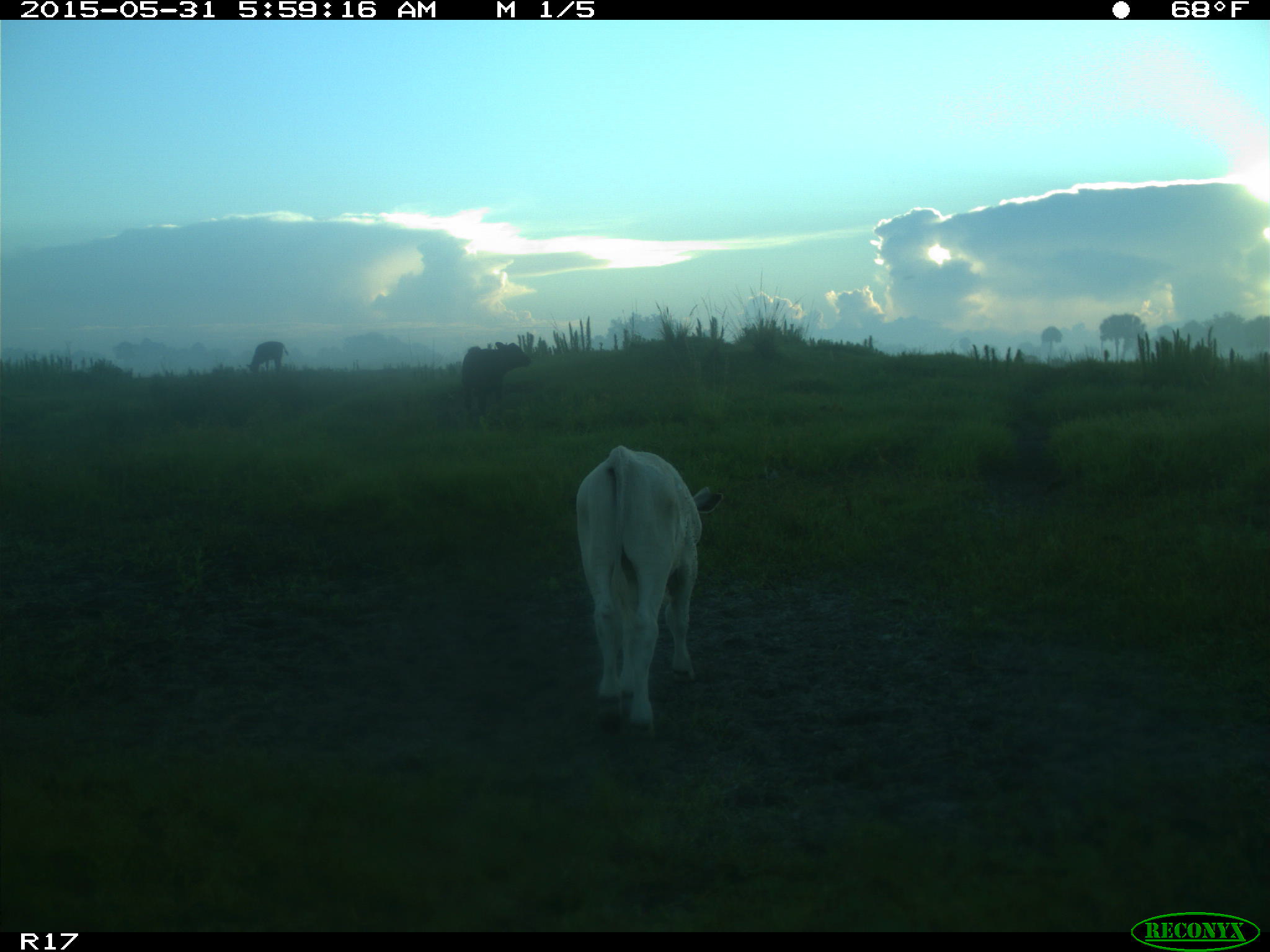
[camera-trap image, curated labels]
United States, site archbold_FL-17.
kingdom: Animalia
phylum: Chordata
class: Mammalia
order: Artiodactyla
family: Bovidae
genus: Bos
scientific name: Bos taurus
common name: domestic cow